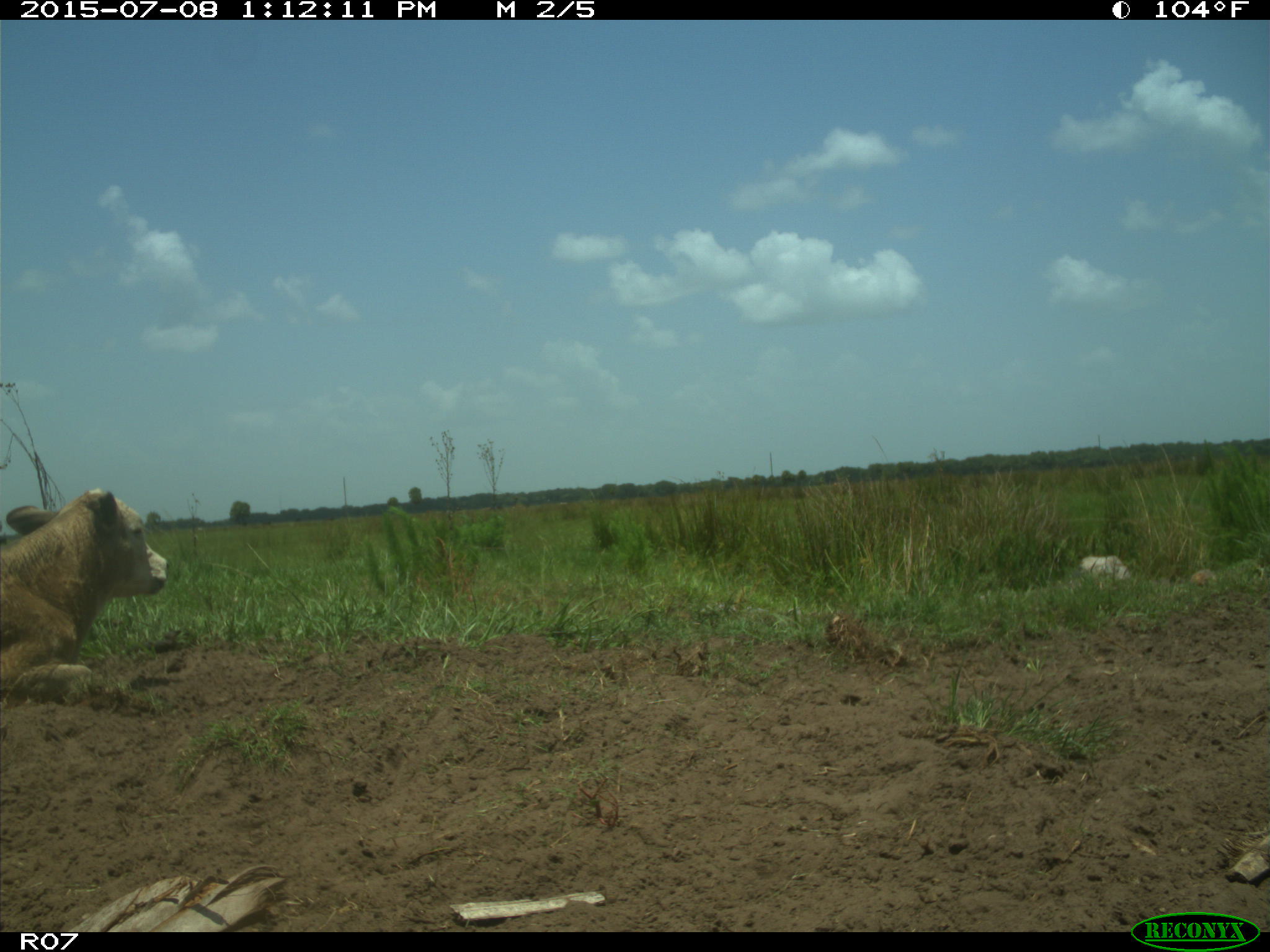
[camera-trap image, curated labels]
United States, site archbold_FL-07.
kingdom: Animalia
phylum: Chordata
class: Mammalia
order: Artiodactyla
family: Bovidae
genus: Bos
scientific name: Bos taurus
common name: domestic cow